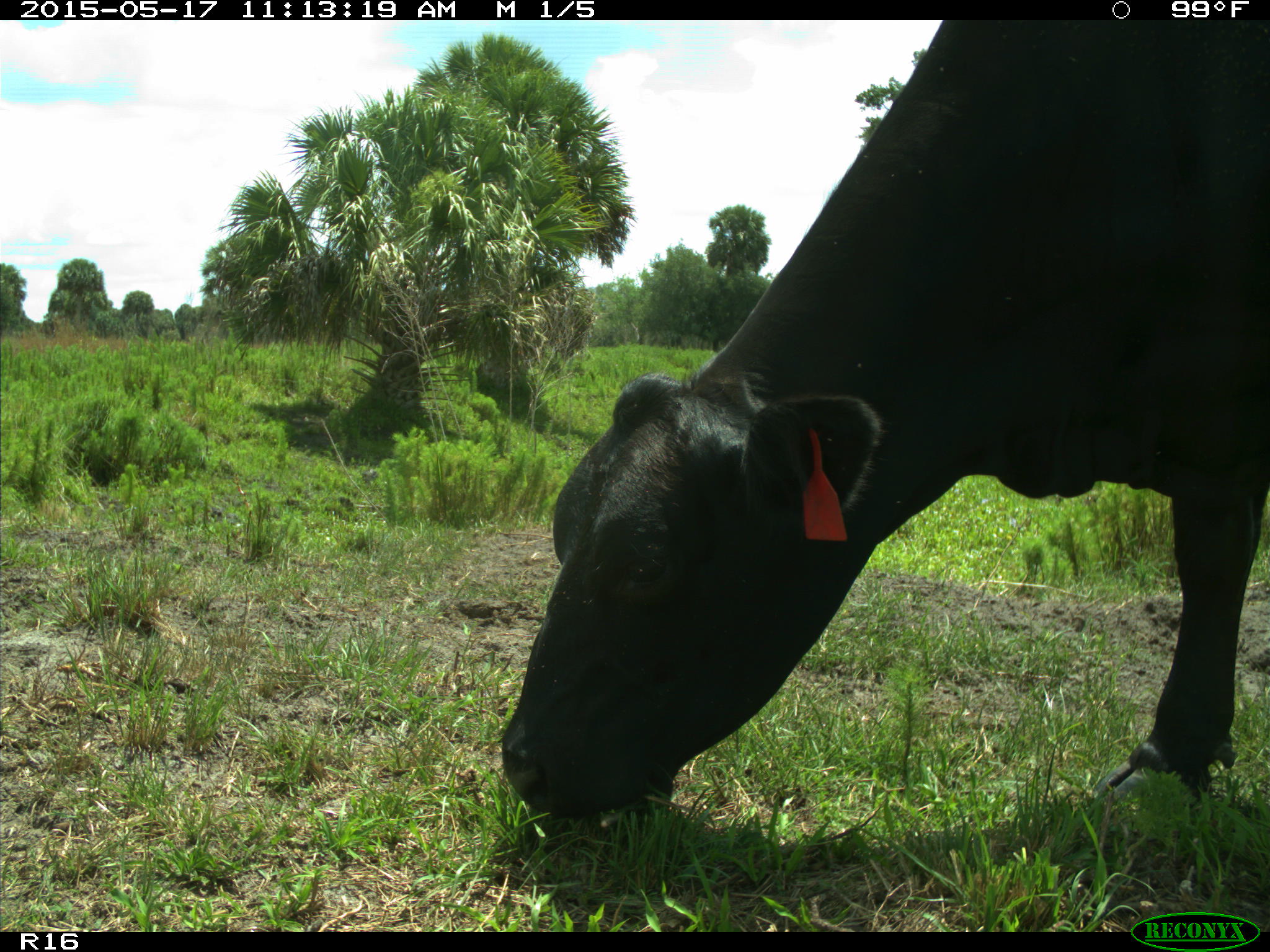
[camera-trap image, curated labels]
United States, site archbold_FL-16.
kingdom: Animalia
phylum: Chordata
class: Mammalia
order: Artiodactyla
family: Bovidae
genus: Bos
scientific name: Bos taurus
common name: domestic cow